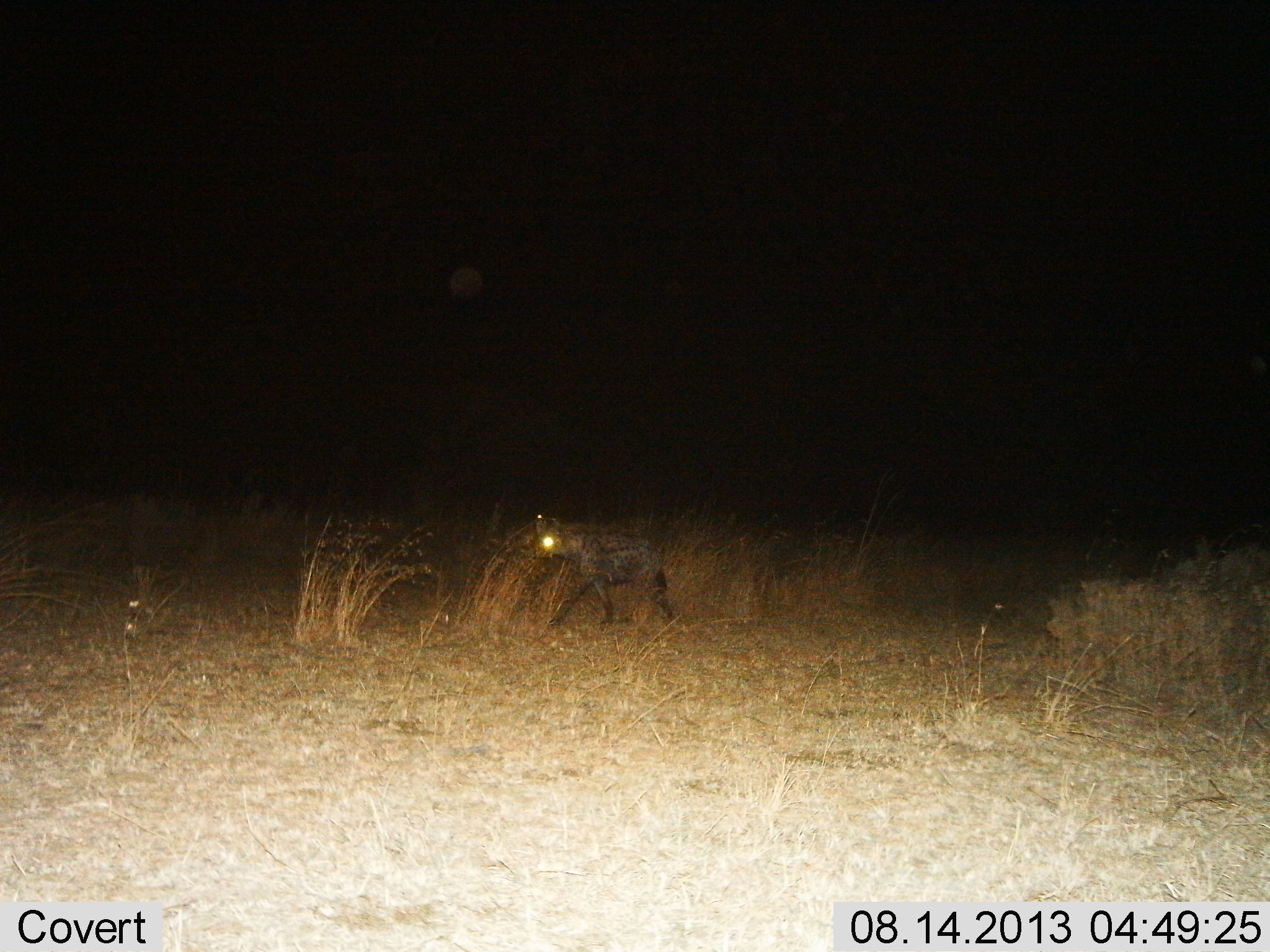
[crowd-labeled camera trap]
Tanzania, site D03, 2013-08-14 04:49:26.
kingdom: Animalia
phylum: Chordata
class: Mammalia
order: Carnivora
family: Hyaenidae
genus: Crocuta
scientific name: Crocuta crocuta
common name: spotted hyena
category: hyenaspotted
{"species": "hyenaspotted (spotted hyena) (Crocuta crocuta)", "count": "1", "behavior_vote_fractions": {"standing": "17%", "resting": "0%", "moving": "80%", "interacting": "0%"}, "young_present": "3%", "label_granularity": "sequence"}